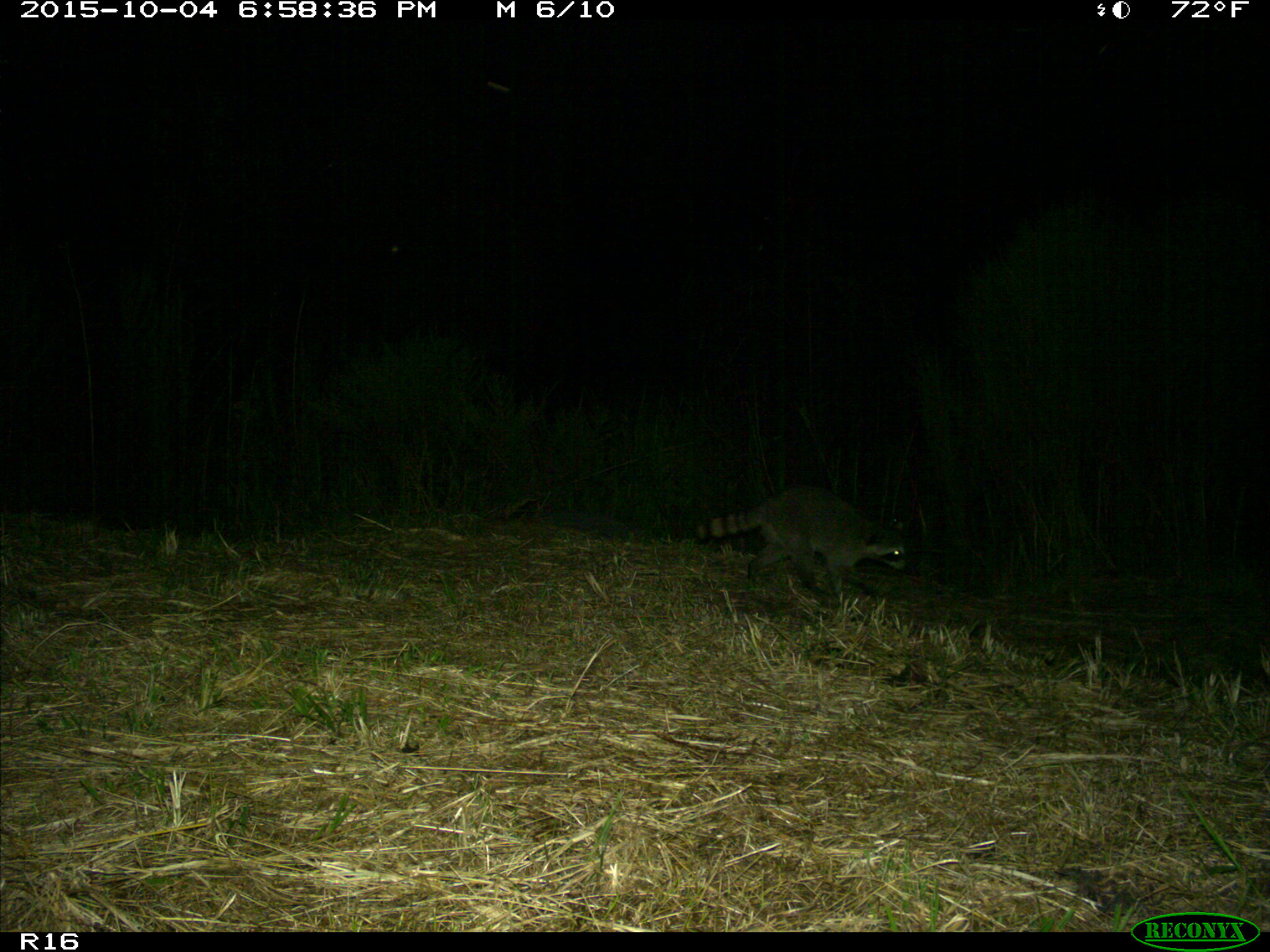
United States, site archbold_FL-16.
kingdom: Animalia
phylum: Chordata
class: Mammalia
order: Carnivora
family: Procyonidae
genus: Procyon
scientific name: Procyon lotor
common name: common raccoon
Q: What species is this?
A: Procyon lotor (common raccoon).